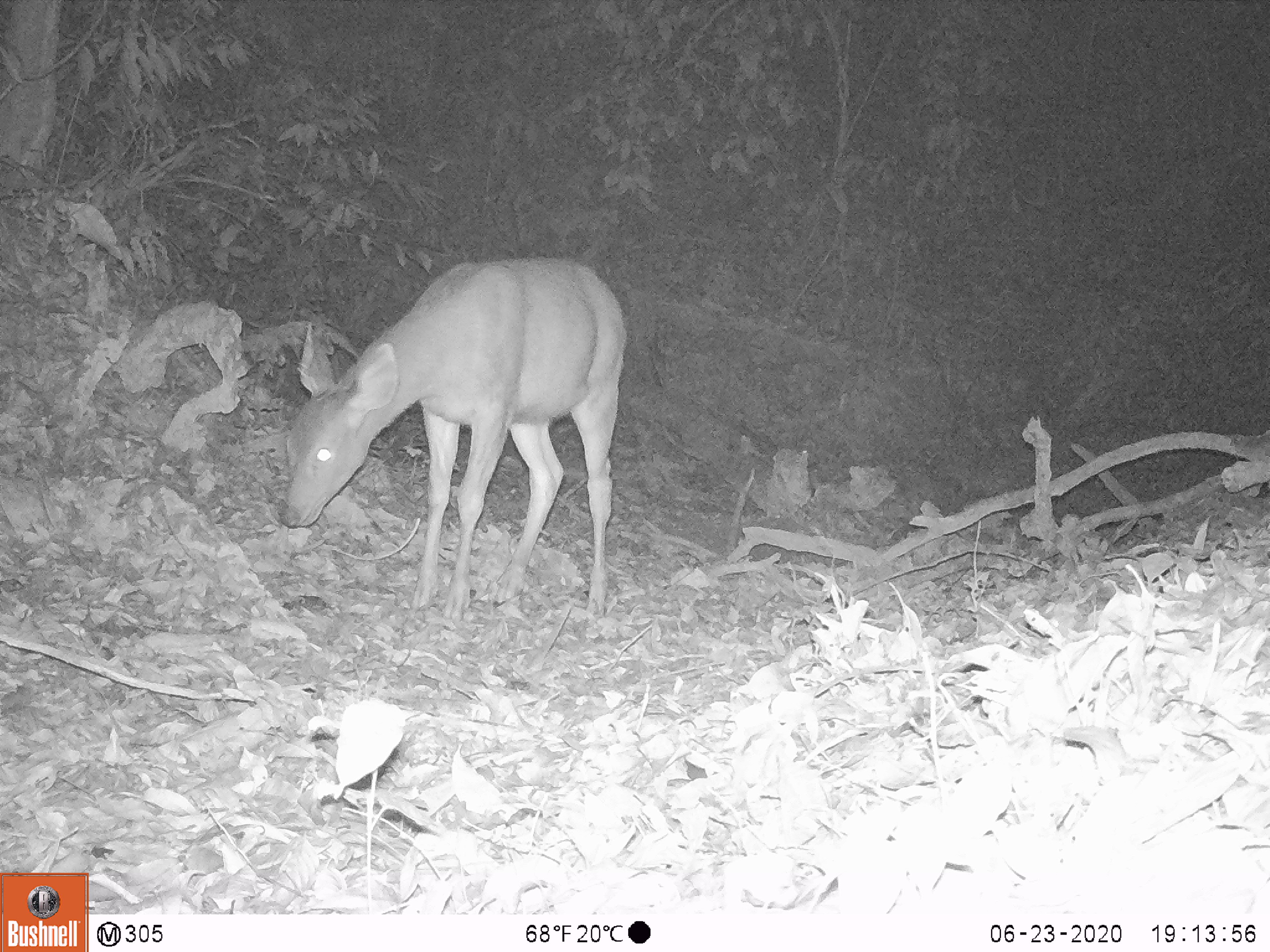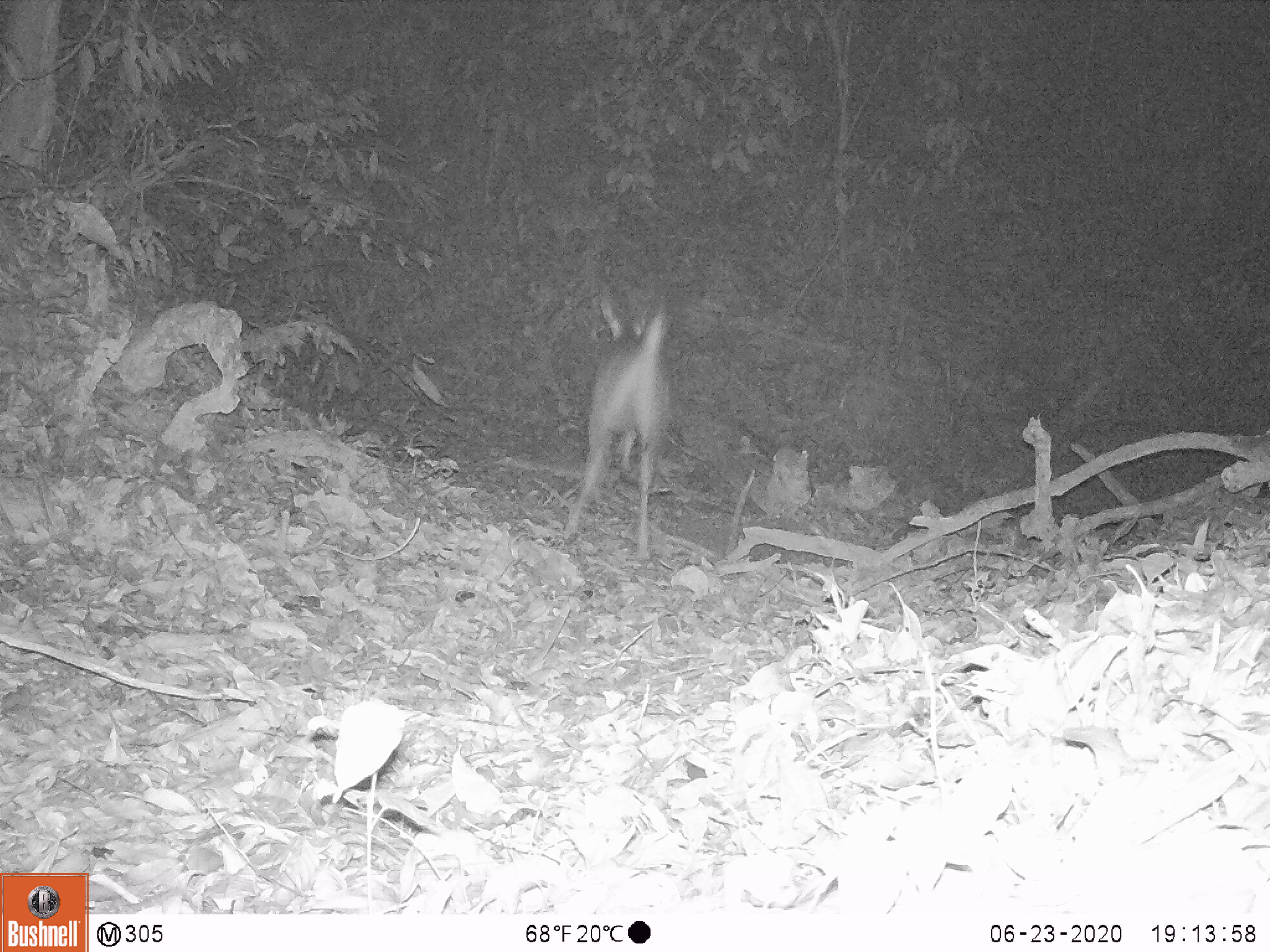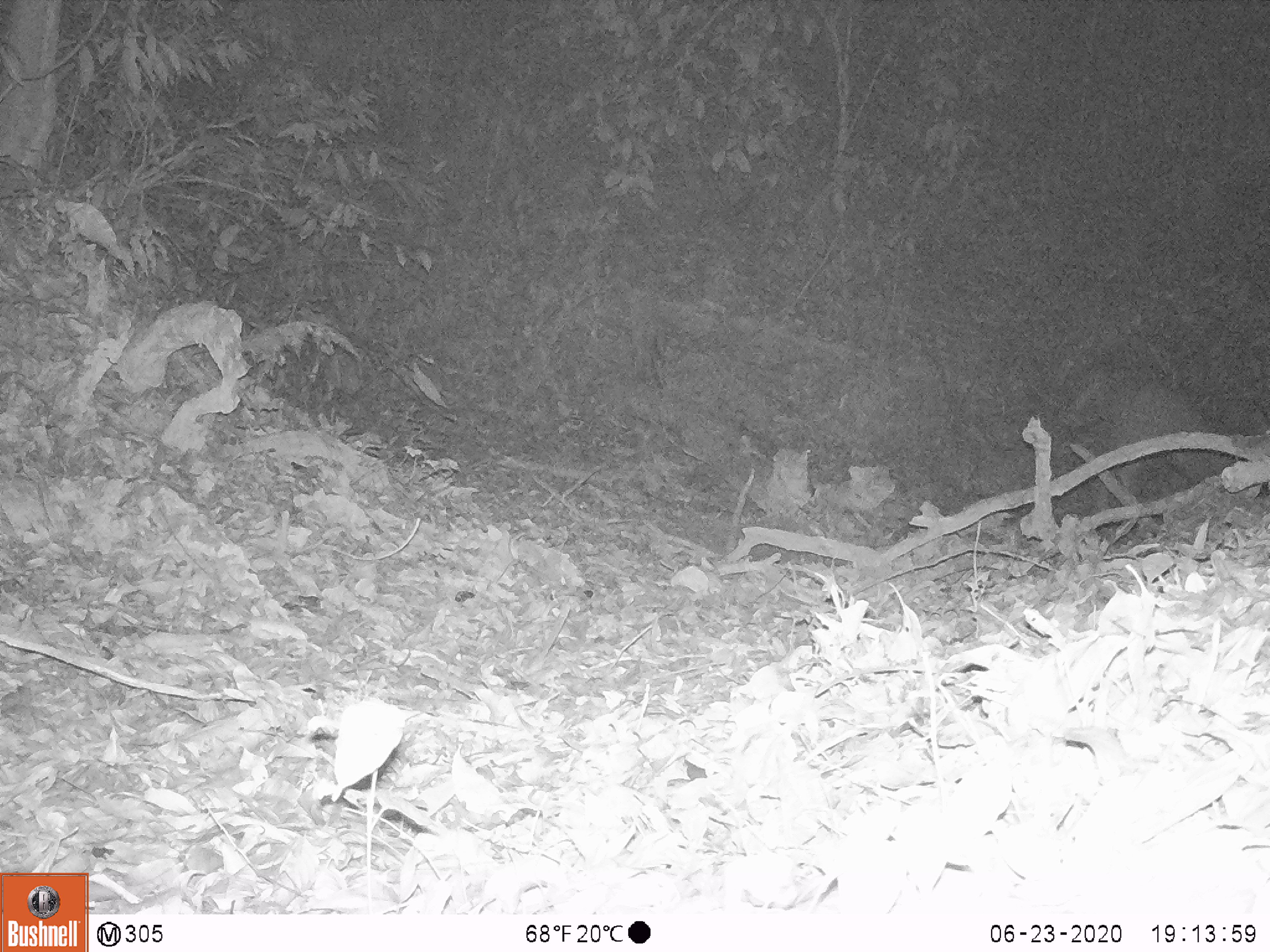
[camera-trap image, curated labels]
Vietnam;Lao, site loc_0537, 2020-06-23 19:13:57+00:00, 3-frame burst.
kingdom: Animalia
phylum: Chordata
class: Mammalia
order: Artiodactyla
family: Cervidae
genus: Rusa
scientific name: Rusa unicolor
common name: sambar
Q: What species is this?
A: Sambar (Rusa unicolor).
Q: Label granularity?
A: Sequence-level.